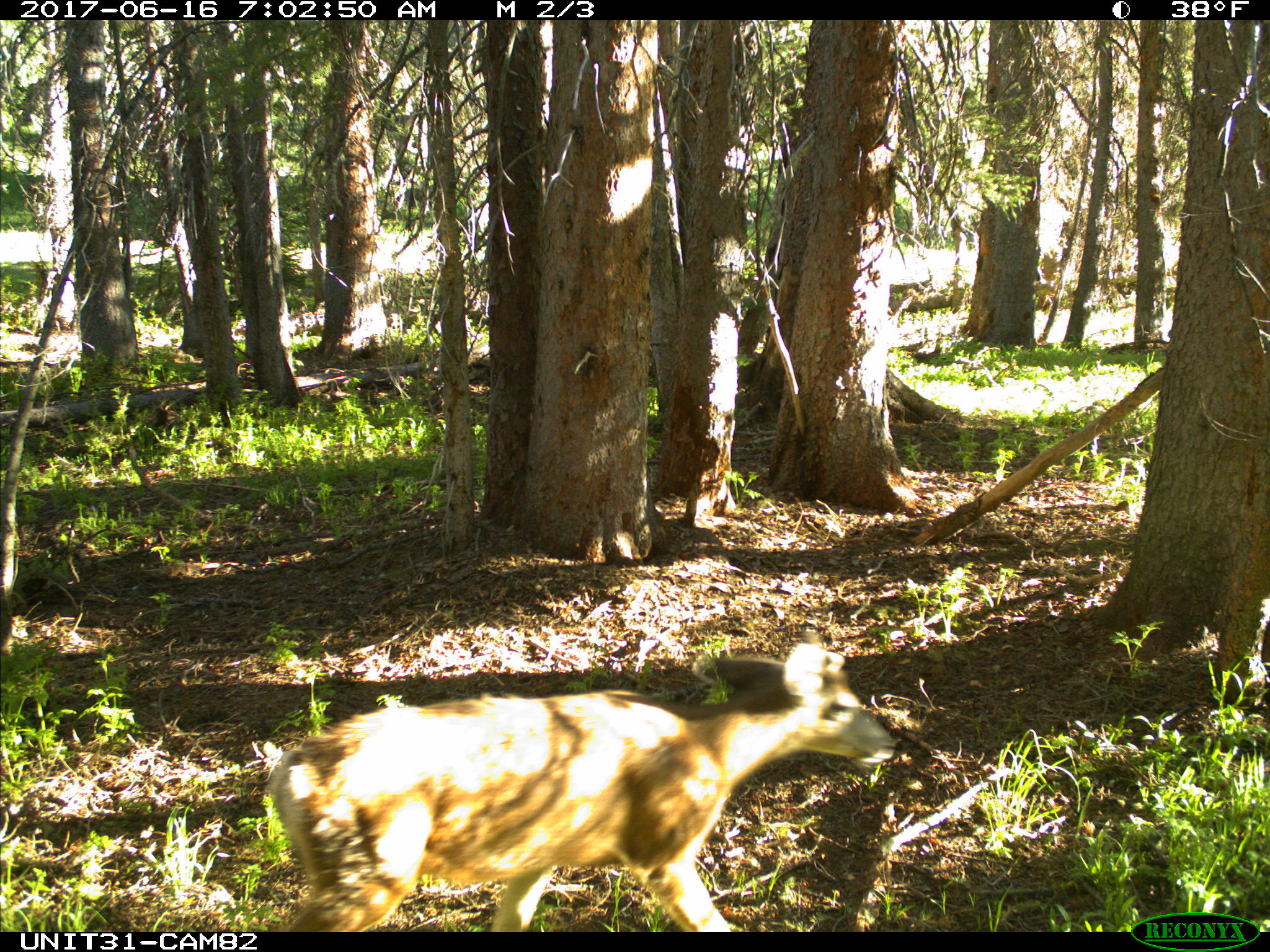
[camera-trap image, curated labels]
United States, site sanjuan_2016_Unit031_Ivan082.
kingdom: Animalia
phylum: Chordata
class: Mammalia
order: Artiodactyla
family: Cervidae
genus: Odocoileus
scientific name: Odocoileus hemionus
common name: mule deer